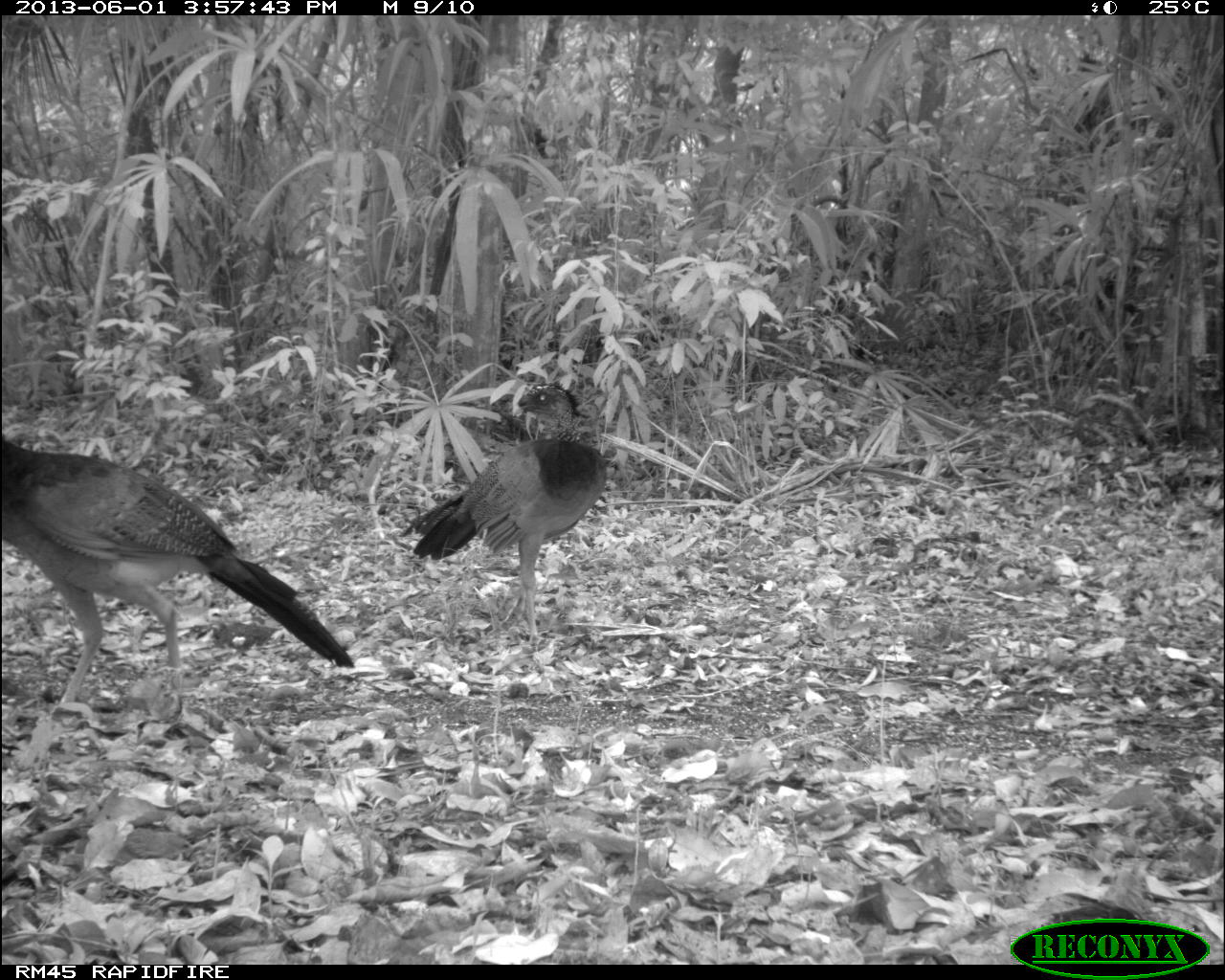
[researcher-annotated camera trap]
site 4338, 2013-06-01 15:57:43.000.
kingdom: Animalia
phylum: Chordata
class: Aves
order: Galliformes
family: Cracidae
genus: Crax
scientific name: Crax rubra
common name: great curassow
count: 2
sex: female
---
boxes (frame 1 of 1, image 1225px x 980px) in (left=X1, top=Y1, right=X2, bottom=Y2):
crax rubra: (left=0, top=433, right=354, bottom=703); (left=397, top=380, right=607, bottom=643)